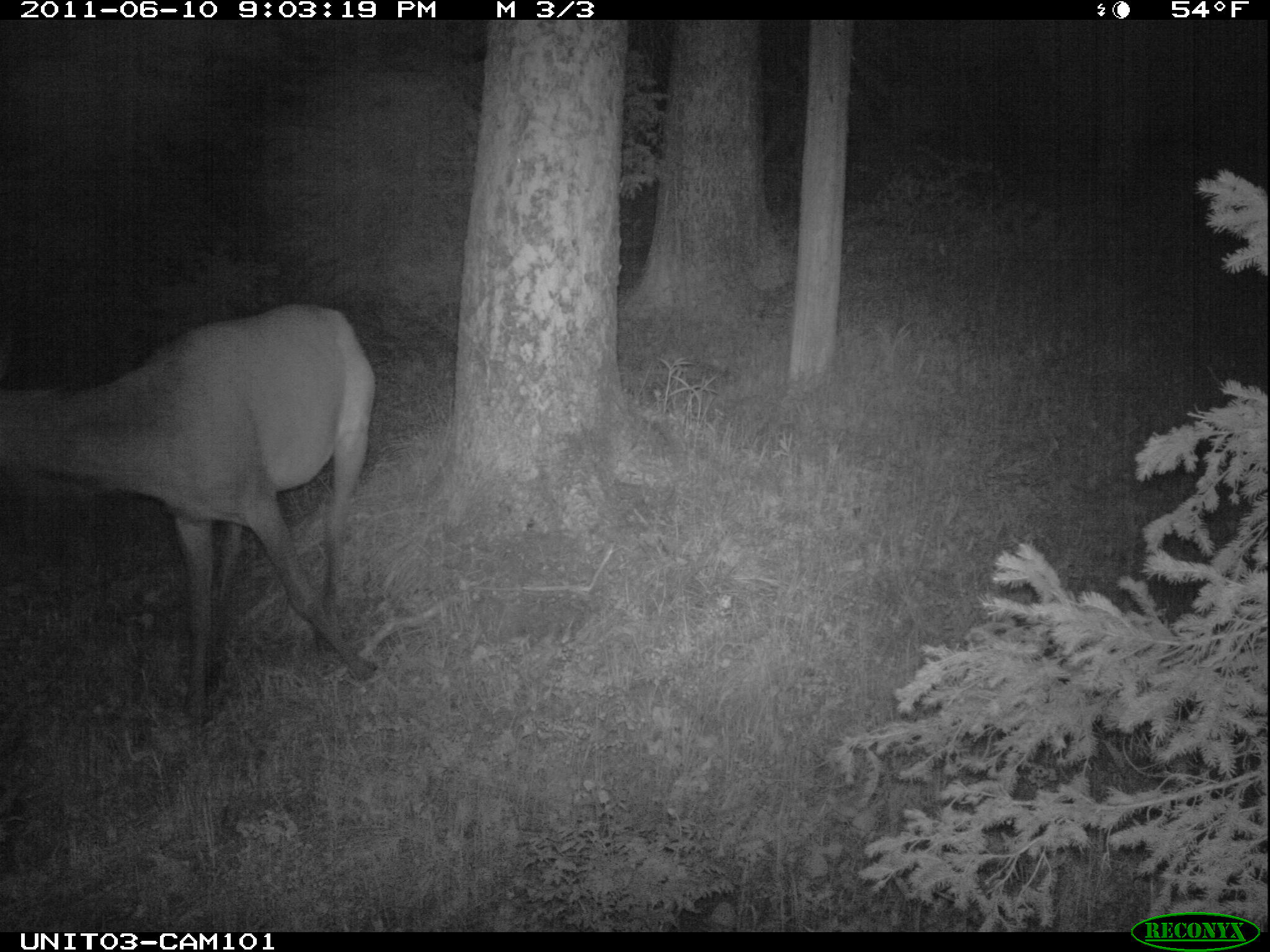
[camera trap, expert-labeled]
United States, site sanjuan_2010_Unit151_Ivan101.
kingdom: Animalia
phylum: Chordata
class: Mammalia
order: Artiodactyla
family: Cervidae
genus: Cervus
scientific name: Cervus elaphus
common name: red deer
Cervus elaphus (red deer).